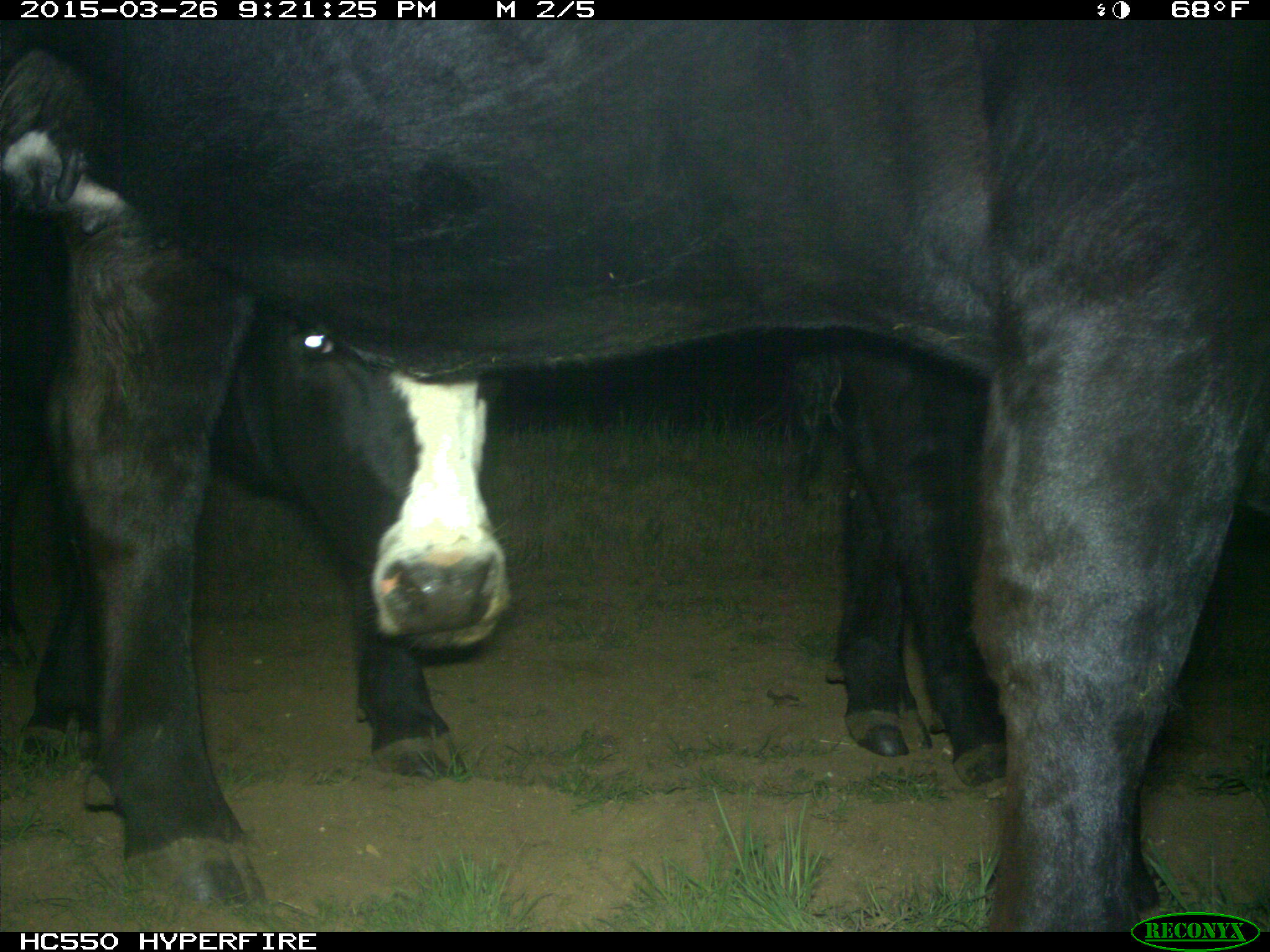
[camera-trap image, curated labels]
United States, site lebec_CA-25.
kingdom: Animalia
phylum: Chordata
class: Mammalia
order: Artiodactyla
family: Bovidae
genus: Bos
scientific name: Bos taurus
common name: domestic cow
Bos taurus (domestic cow).